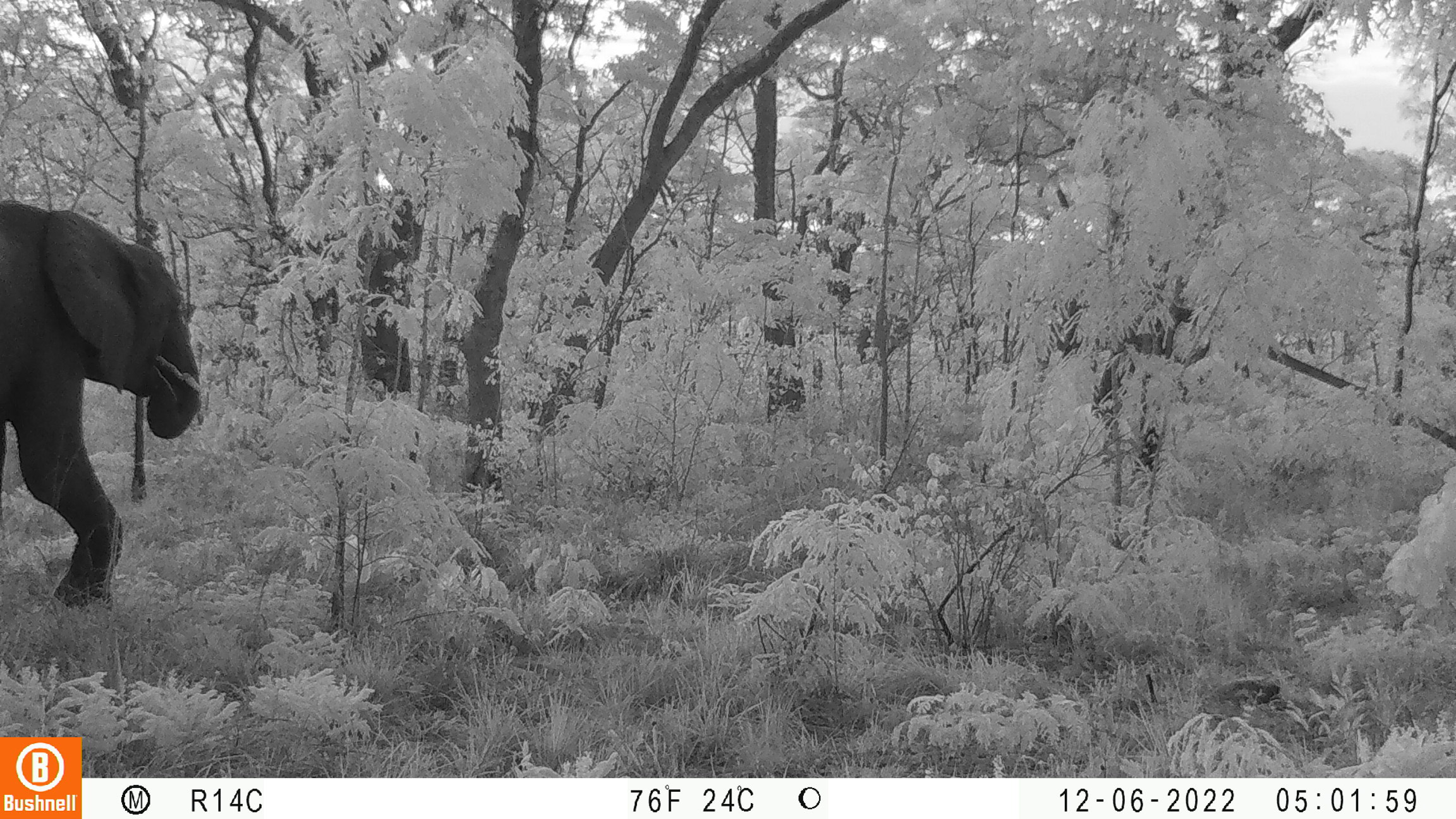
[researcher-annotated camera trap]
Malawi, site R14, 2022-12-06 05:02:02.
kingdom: Animalia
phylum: Chordata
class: Mammalia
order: Proboscidea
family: Elephantidae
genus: Loxodonta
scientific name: Loxodonta africana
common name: african savanna elephant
African savanna elephant (Loxodonta africana), count 1.